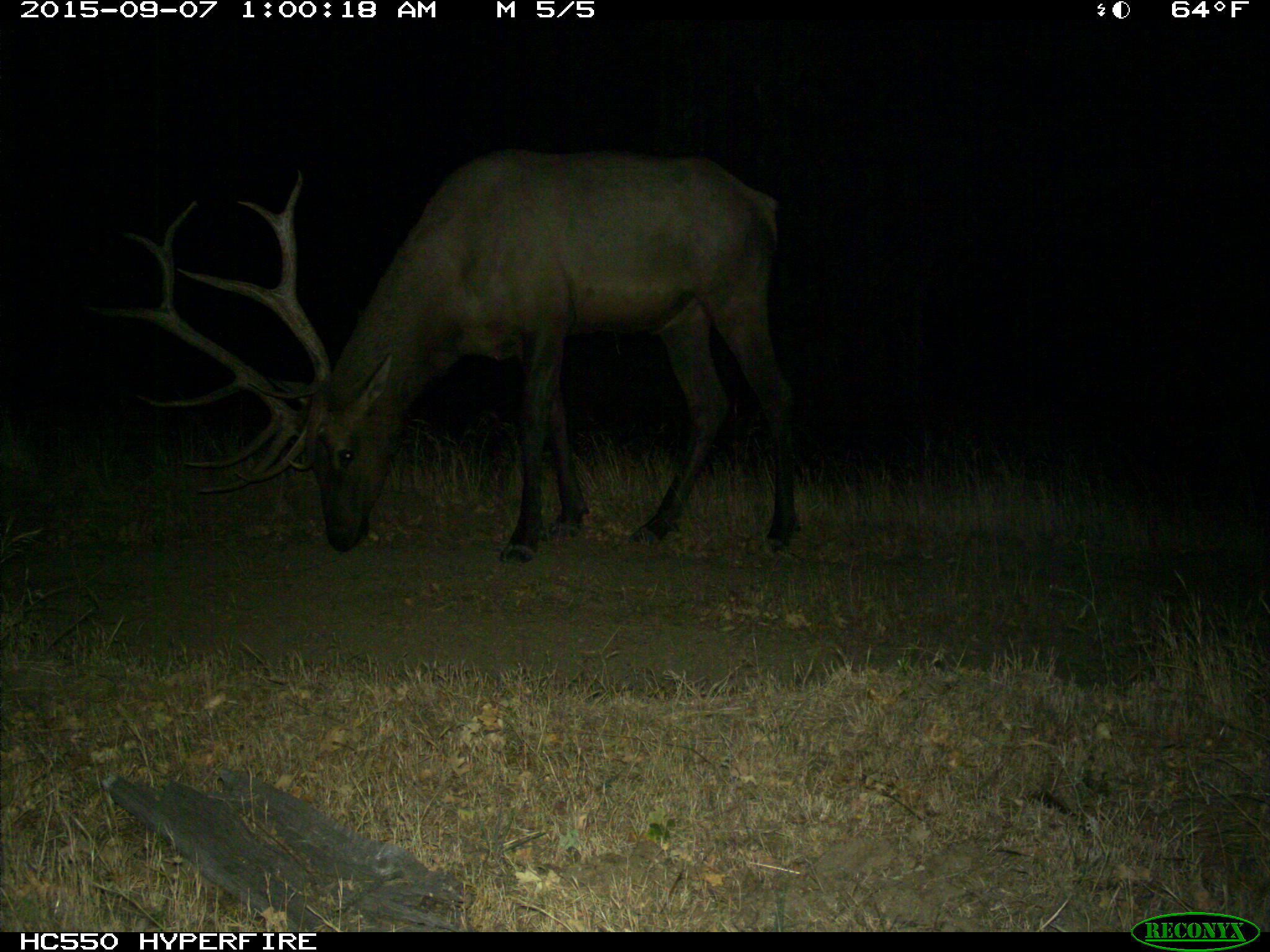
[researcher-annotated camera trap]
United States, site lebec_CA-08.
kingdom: Animalia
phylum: Chordata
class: Mammalia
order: Artiodactyla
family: Cervidae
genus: Cervus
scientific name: Cervus canadensis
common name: elk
Cervus canadensis (elk).